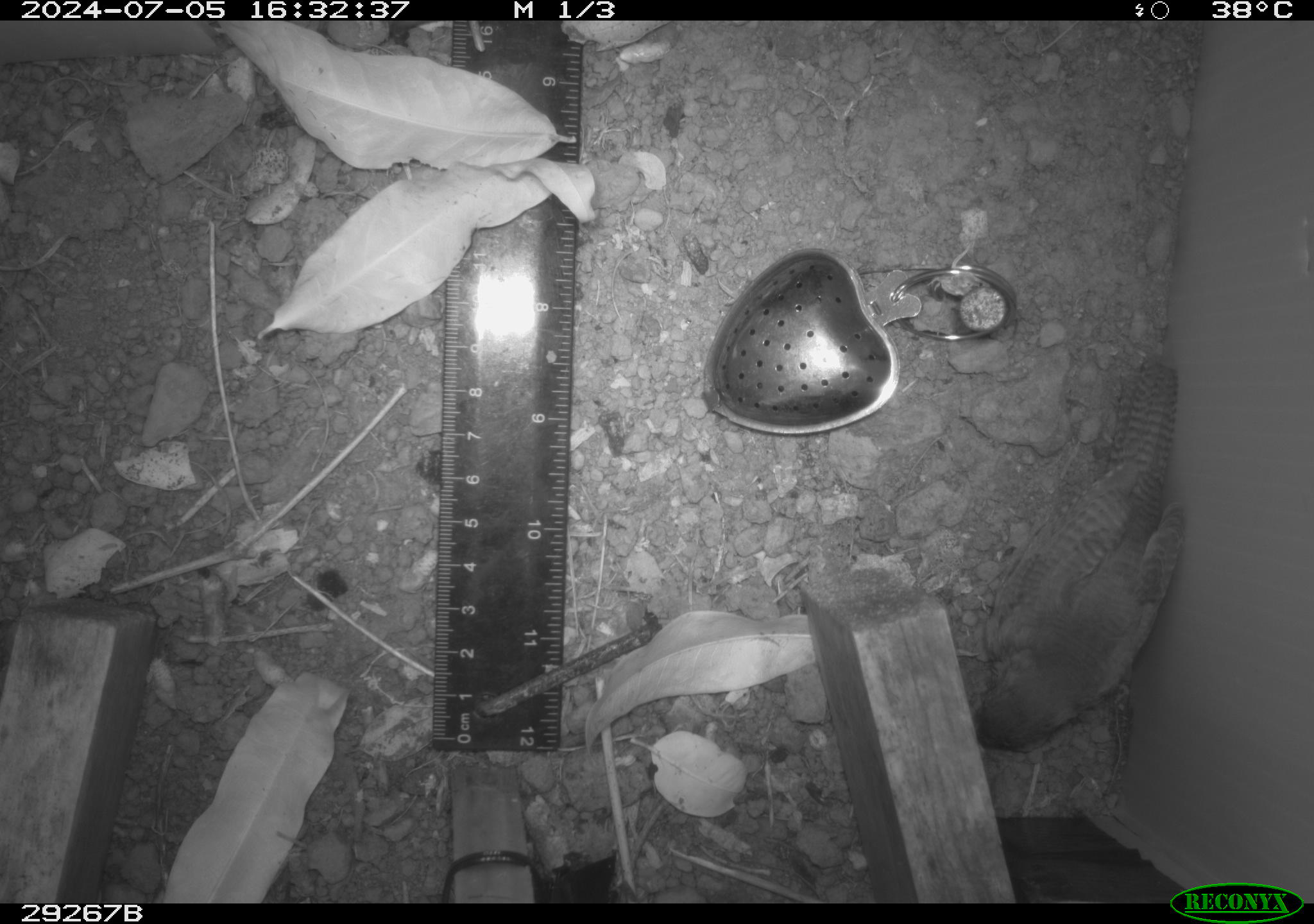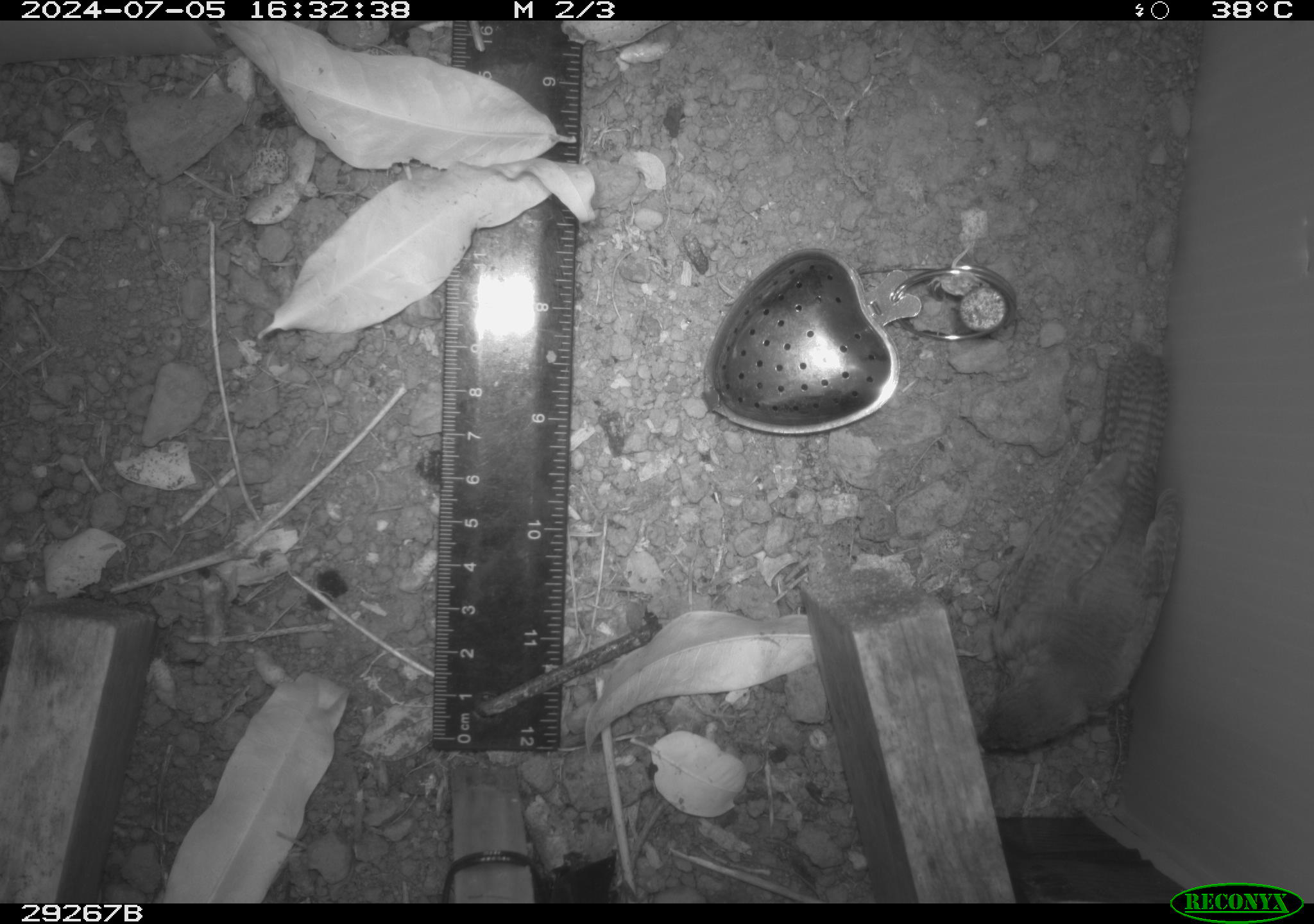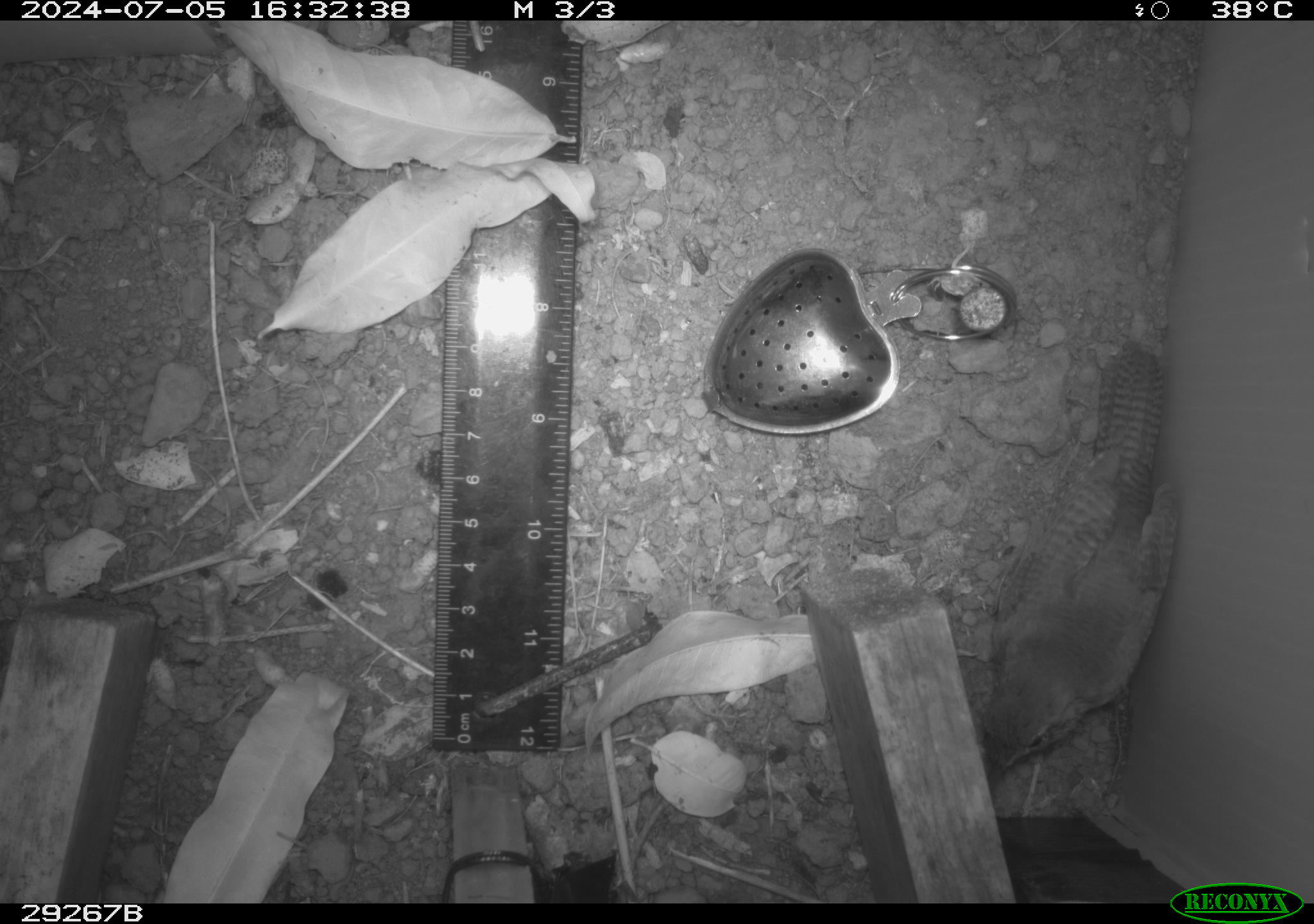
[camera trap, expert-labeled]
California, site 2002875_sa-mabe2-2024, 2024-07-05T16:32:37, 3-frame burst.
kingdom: Animalia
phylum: Chordata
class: Aves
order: Passeriformes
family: Troglodytidae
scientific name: Troglodytidae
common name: wren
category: troglodytidae family